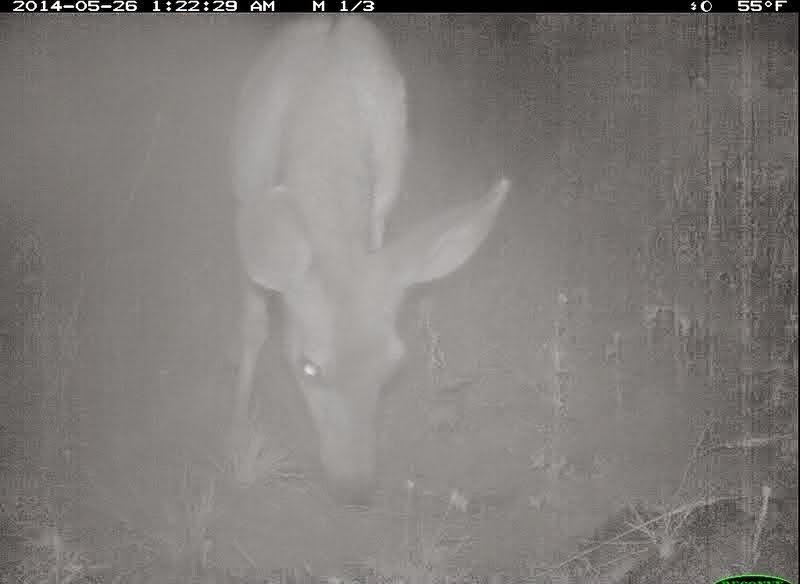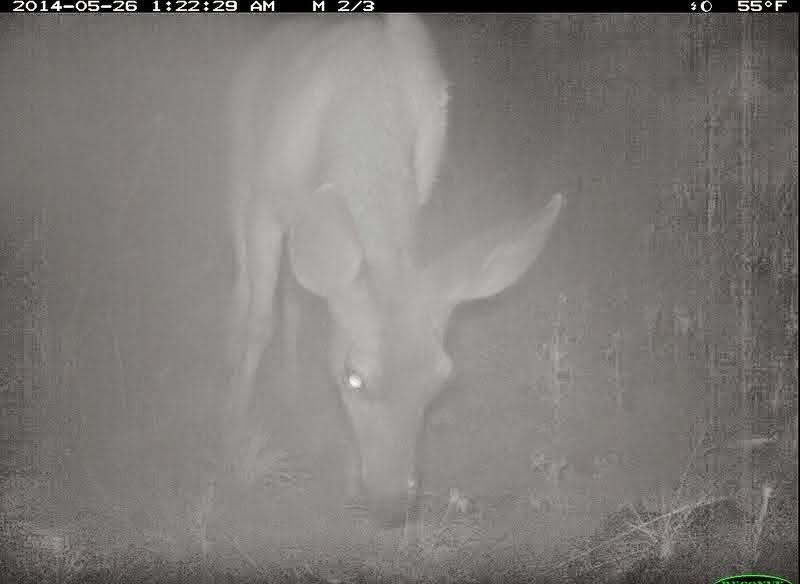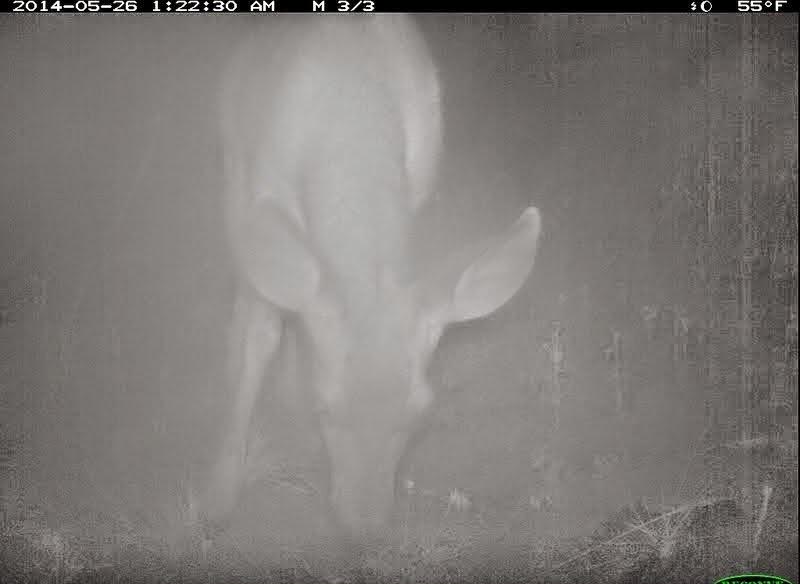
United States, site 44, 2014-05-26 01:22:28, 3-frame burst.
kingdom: Animalia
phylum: Chordata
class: Mammalia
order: Artiodactyla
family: Cervidae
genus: Odocoileus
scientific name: Odocoileus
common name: deer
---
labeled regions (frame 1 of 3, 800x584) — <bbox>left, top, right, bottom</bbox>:
deer: <bbox>204, 14, 514, 509</bbox>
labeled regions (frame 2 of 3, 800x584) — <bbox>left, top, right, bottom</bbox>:
deer: <bbox>199, 13, 564, 531</bbox>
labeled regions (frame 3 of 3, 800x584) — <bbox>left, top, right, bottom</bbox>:
deer: <bbox>185, 14, 543, 553</bbox>